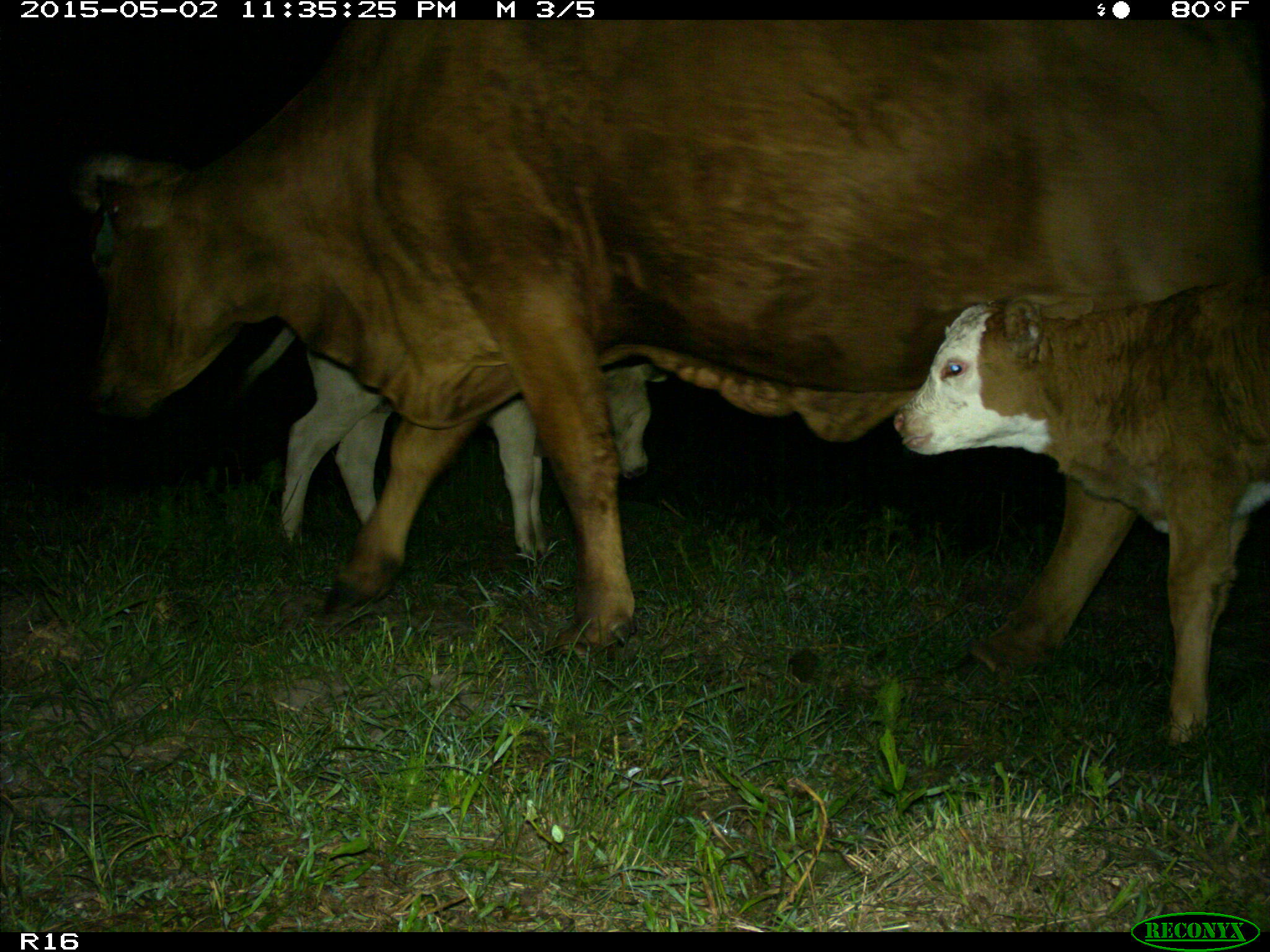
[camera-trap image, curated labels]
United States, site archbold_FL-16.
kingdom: Animalia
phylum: Chordata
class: Mammalia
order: Artiodactyla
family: Bovidae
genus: Bos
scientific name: Bos taurus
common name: domestic cow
Bos taurus (domestic cow).